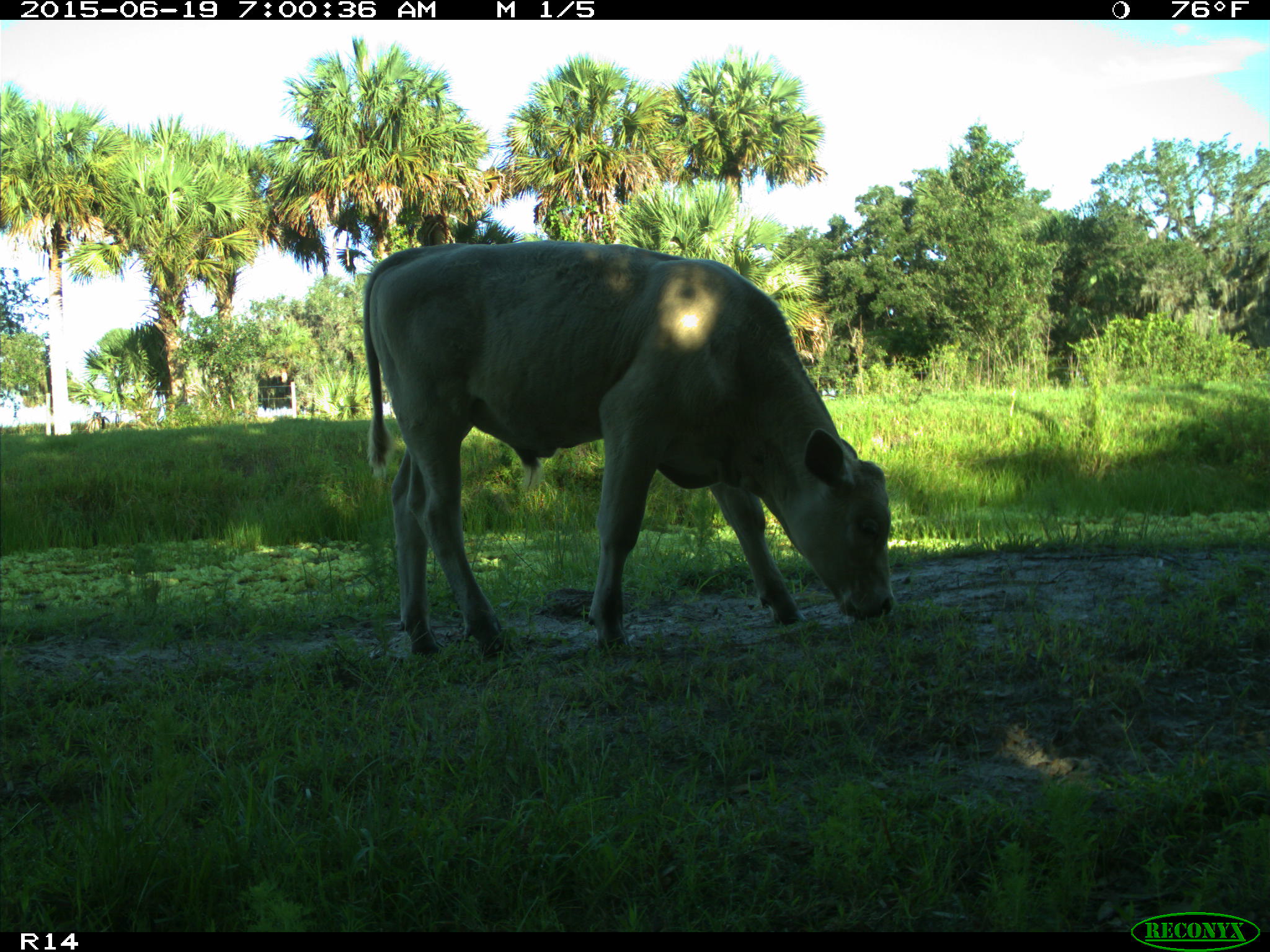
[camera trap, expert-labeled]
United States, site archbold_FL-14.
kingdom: Animalia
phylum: Chordata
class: Mammalia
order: Artiodactyla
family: Bovidae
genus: Bos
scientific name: Bos taurus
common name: domestic cow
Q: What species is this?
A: Bos taurus (domestic cow).